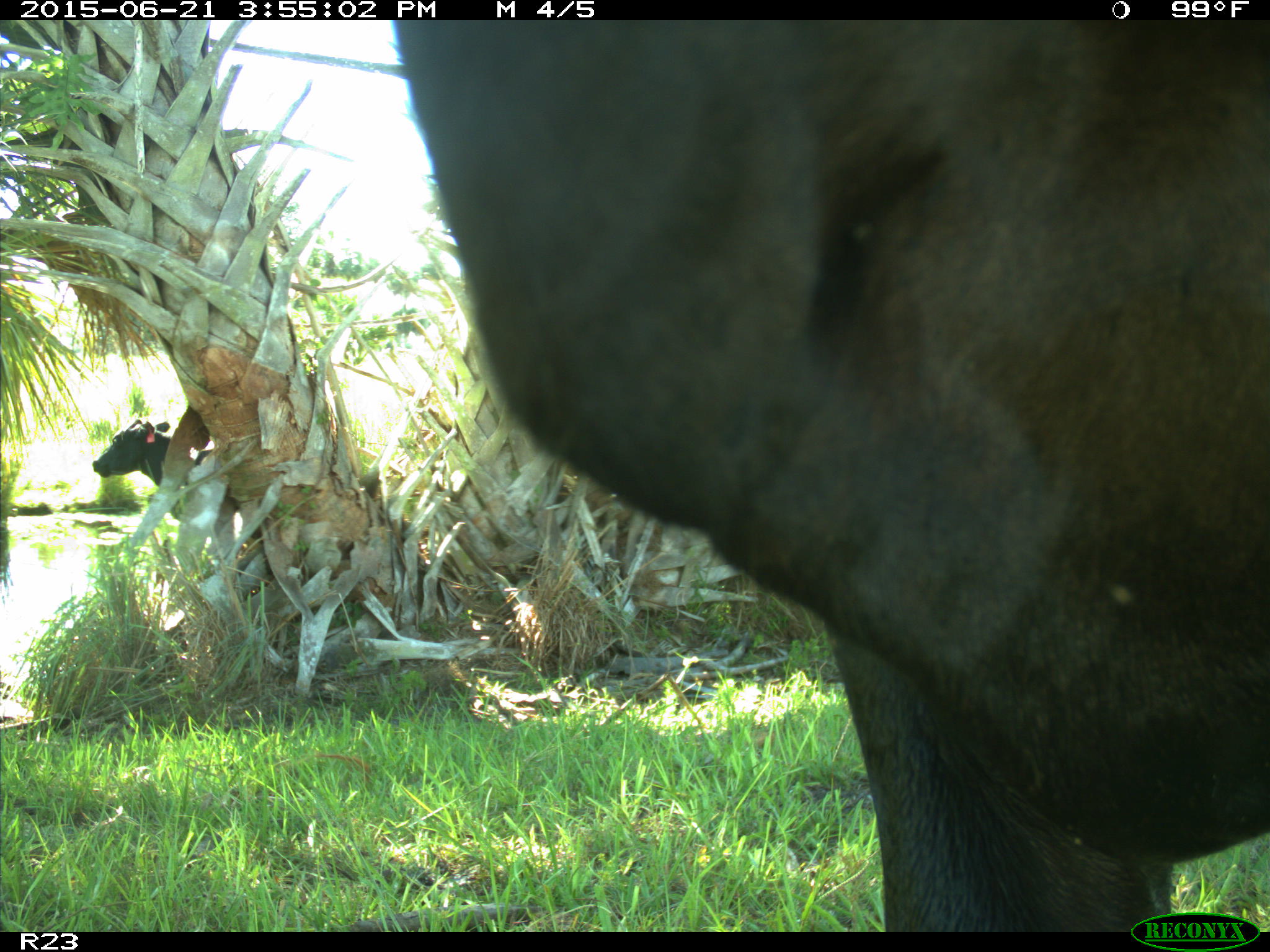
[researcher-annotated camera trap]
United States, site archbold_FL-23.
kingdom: Animalia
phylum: Chordata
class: Mammalia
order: Artiodactyla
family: Bovidae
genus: Bos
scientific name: Bos taurus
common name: domestic cow